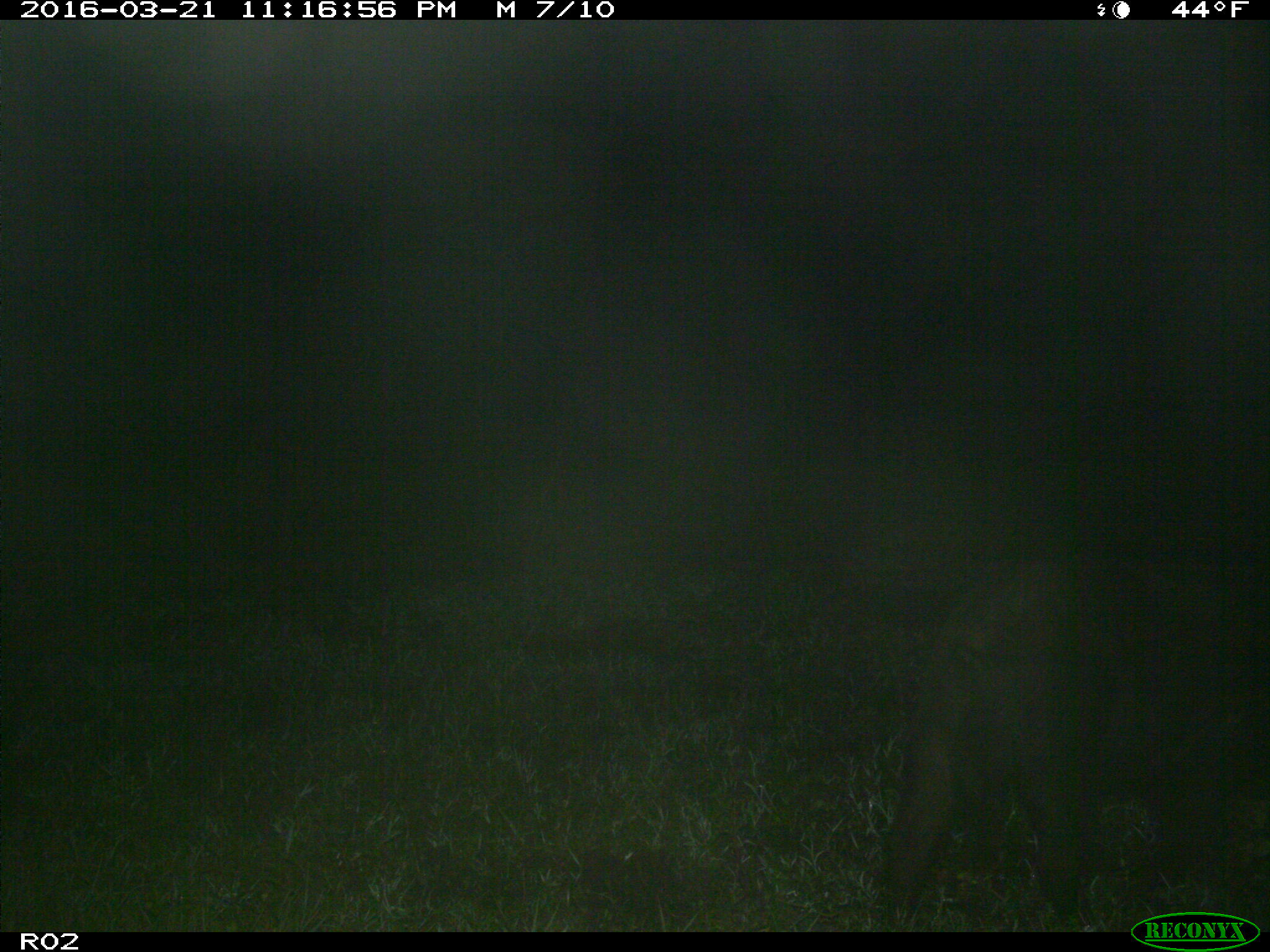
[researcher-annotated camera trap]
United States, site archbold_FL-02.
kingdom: Animalia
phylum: Chordata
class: Mammalia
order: Artiodactyla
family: Suidae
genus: Sus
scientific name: Sus scrofa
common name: wild boar